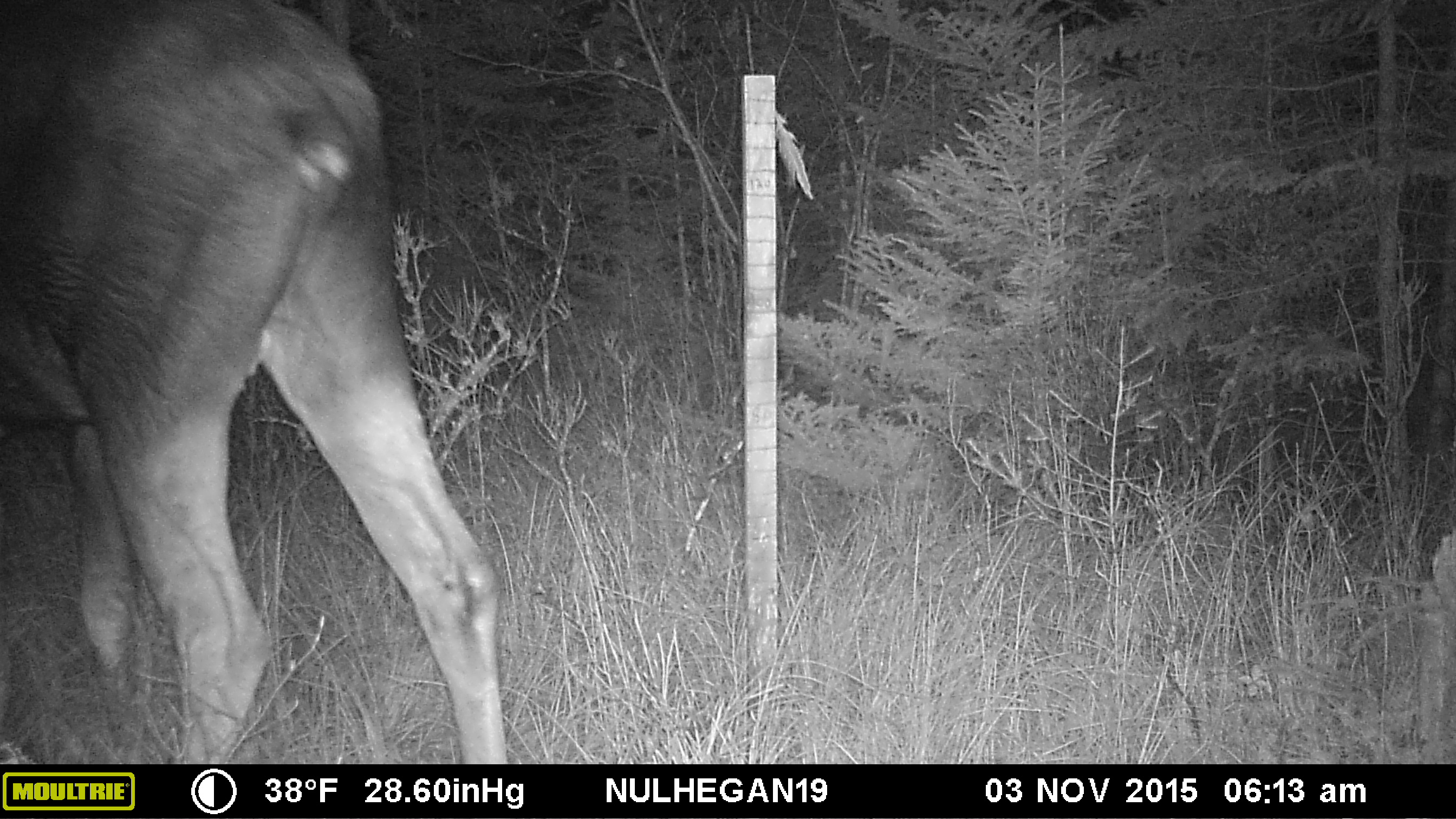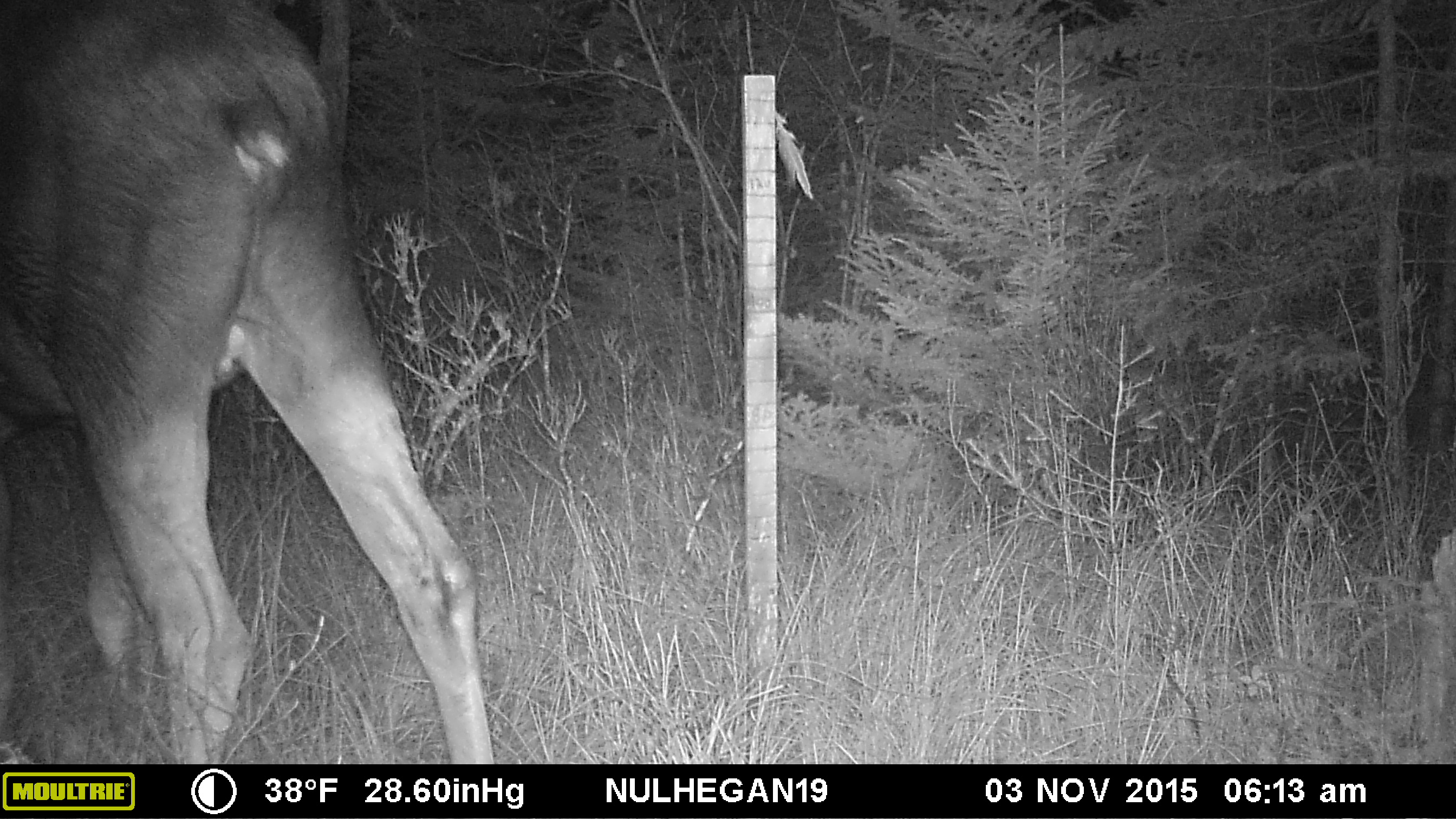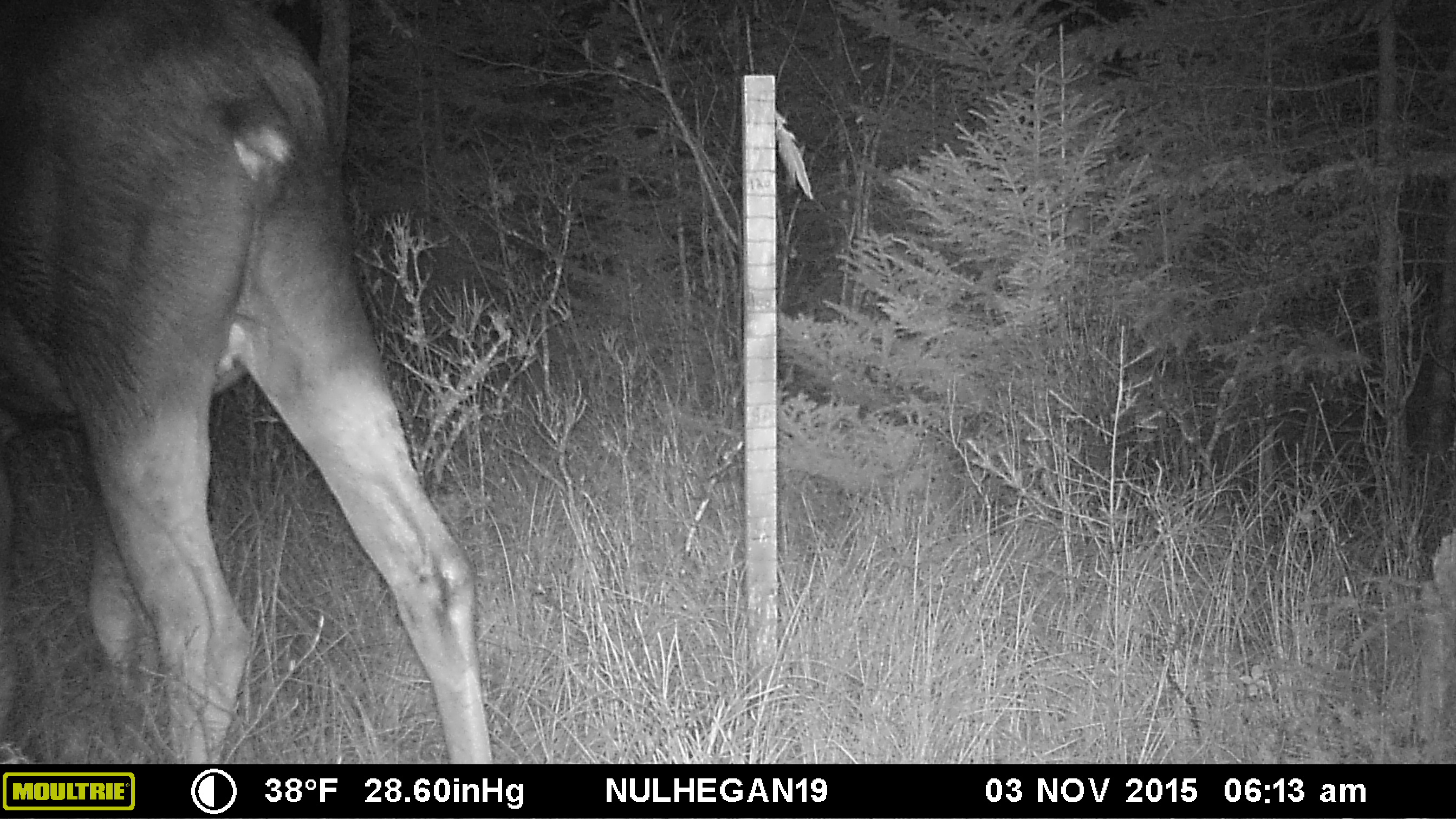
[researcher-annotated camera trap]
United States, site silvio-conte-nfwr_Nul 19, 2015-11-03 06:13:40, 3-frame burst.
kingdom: Animalia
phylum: Chordata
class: Mammalia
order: Artiodactyla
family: Cervidae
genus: Alces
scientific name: Alces alces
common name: moose